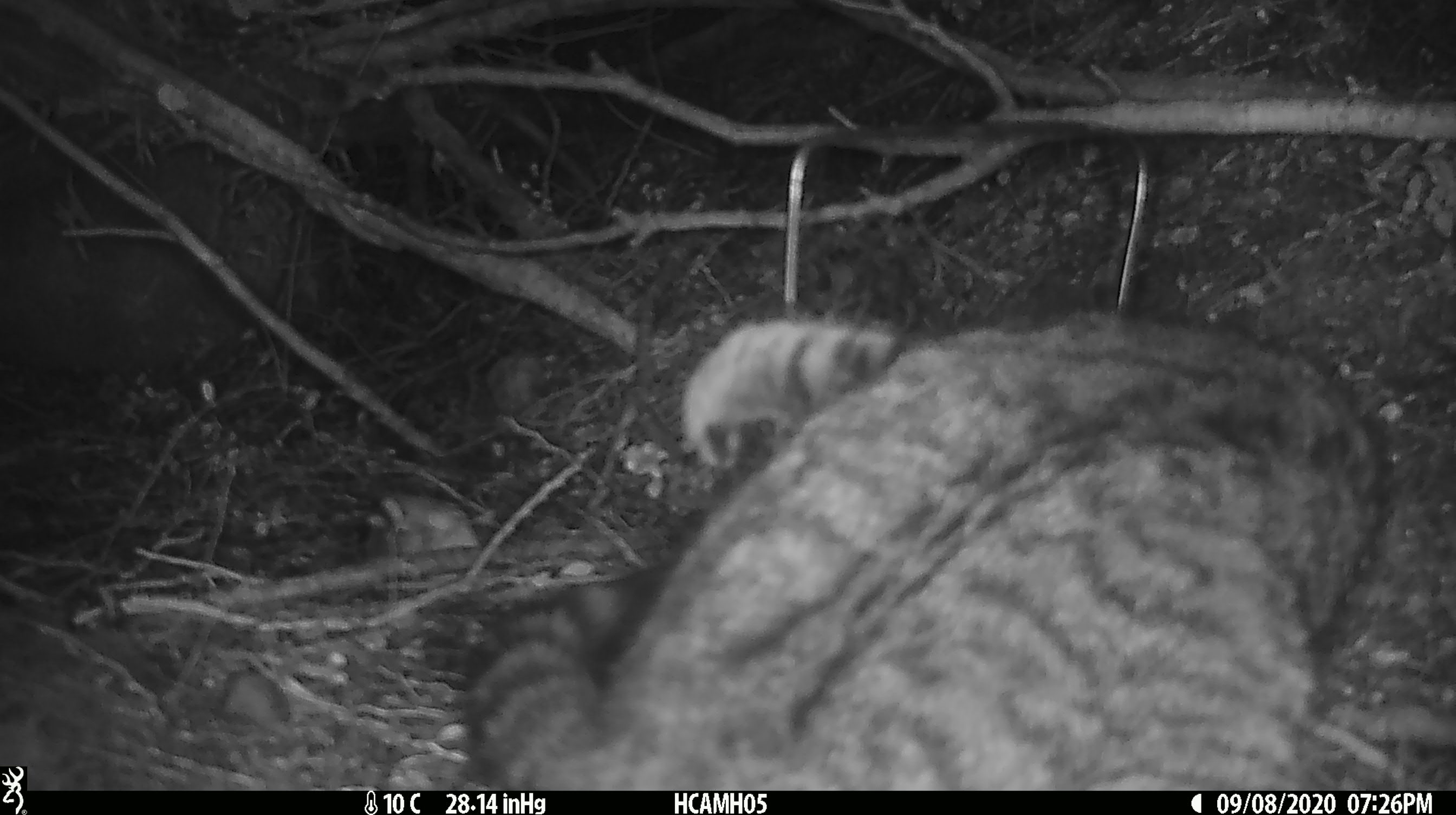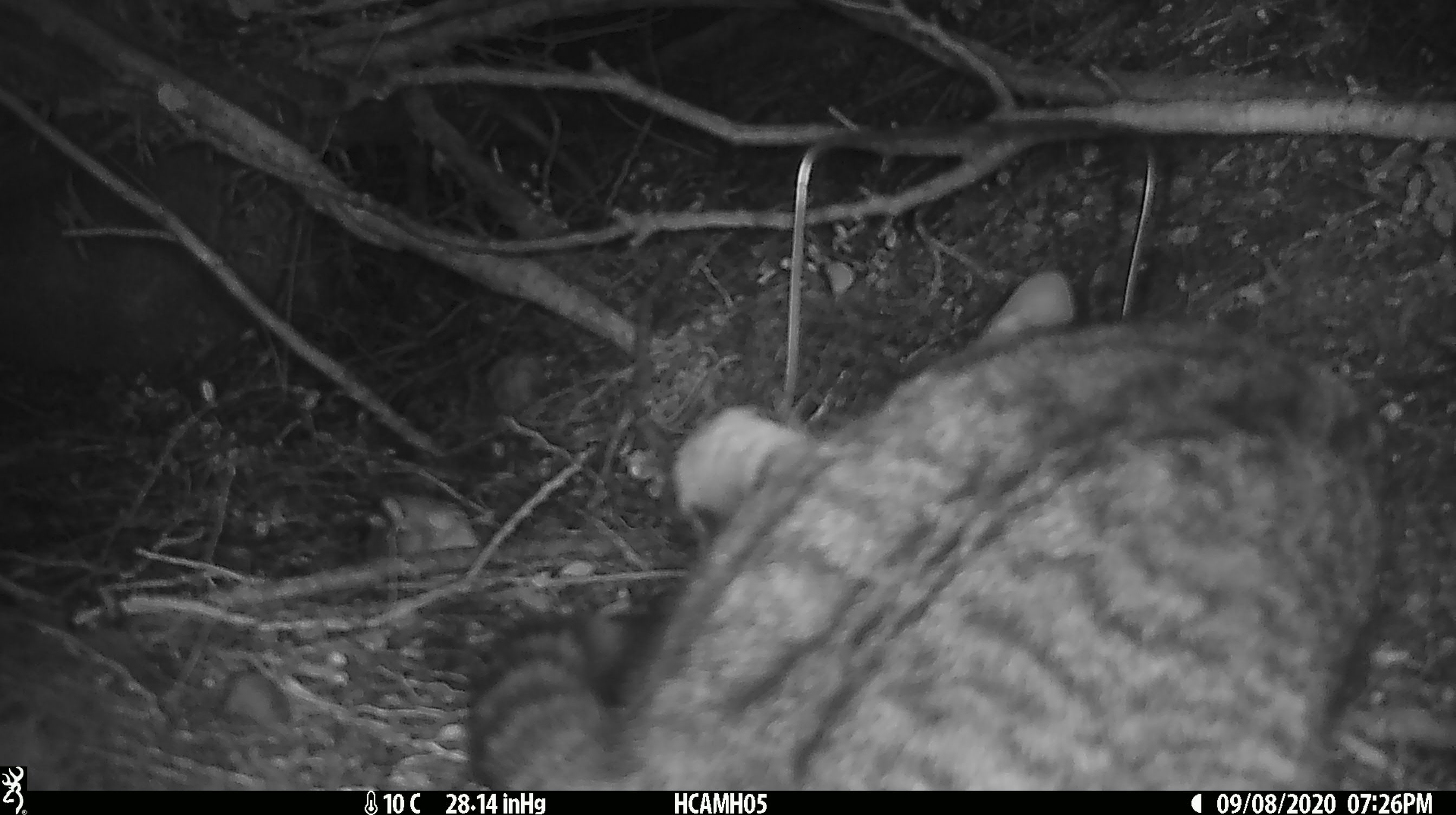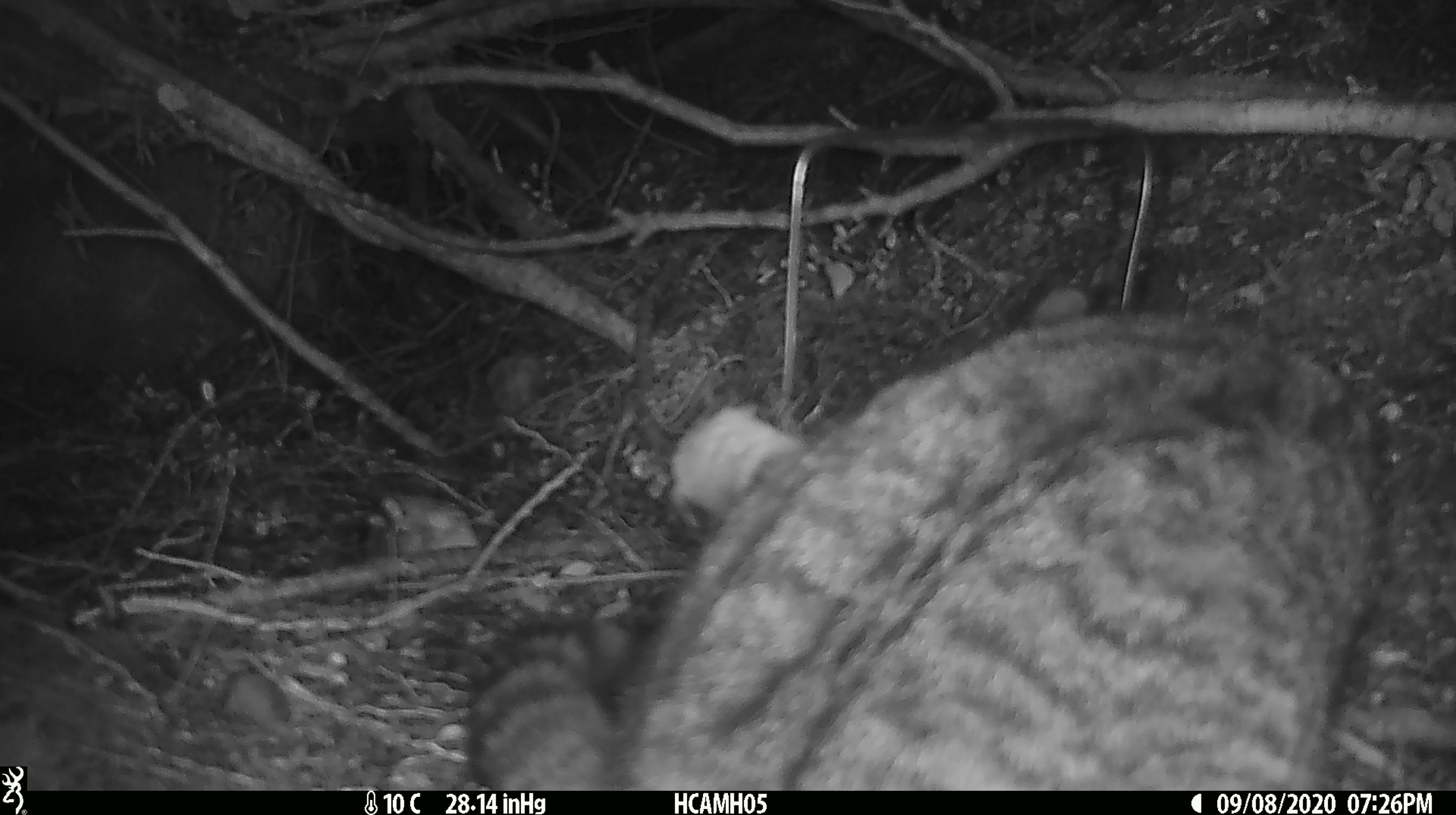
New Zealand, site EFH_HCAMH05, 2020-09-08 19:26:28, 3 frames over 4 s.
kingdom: Animalia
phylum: Chordata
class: Mammalia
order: Carnivora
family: Felidae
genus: Felis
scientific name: Felis catus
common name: domestic cat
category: cat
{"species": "cat (domestic cat) (Felis catus)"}